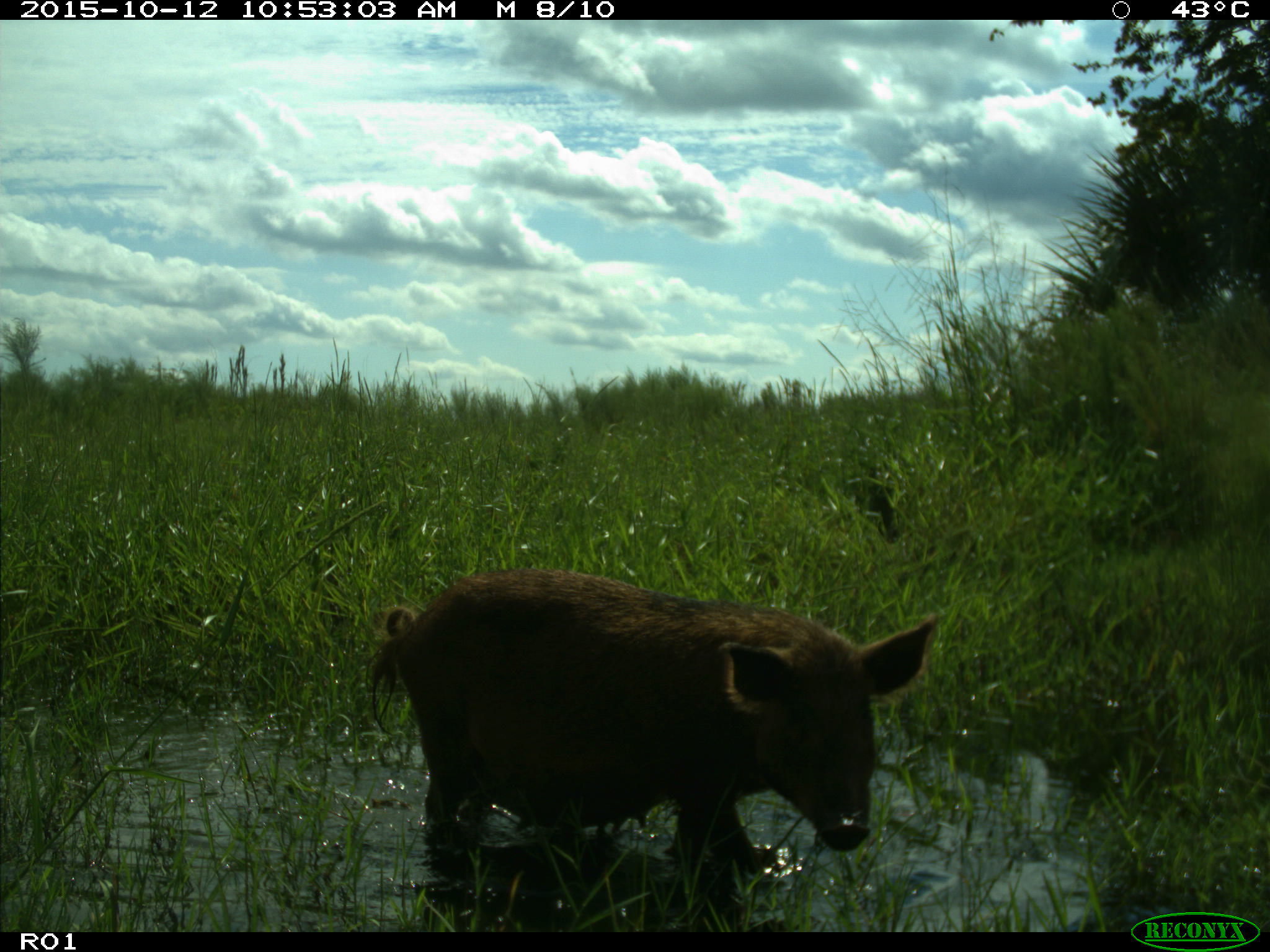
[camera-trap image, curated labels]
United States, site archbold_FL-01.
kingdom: Animalia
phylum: Chordata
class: Mammalia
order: Artiodactyla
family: Suidae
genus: Sus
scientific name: Sus scrofa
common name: wild boar